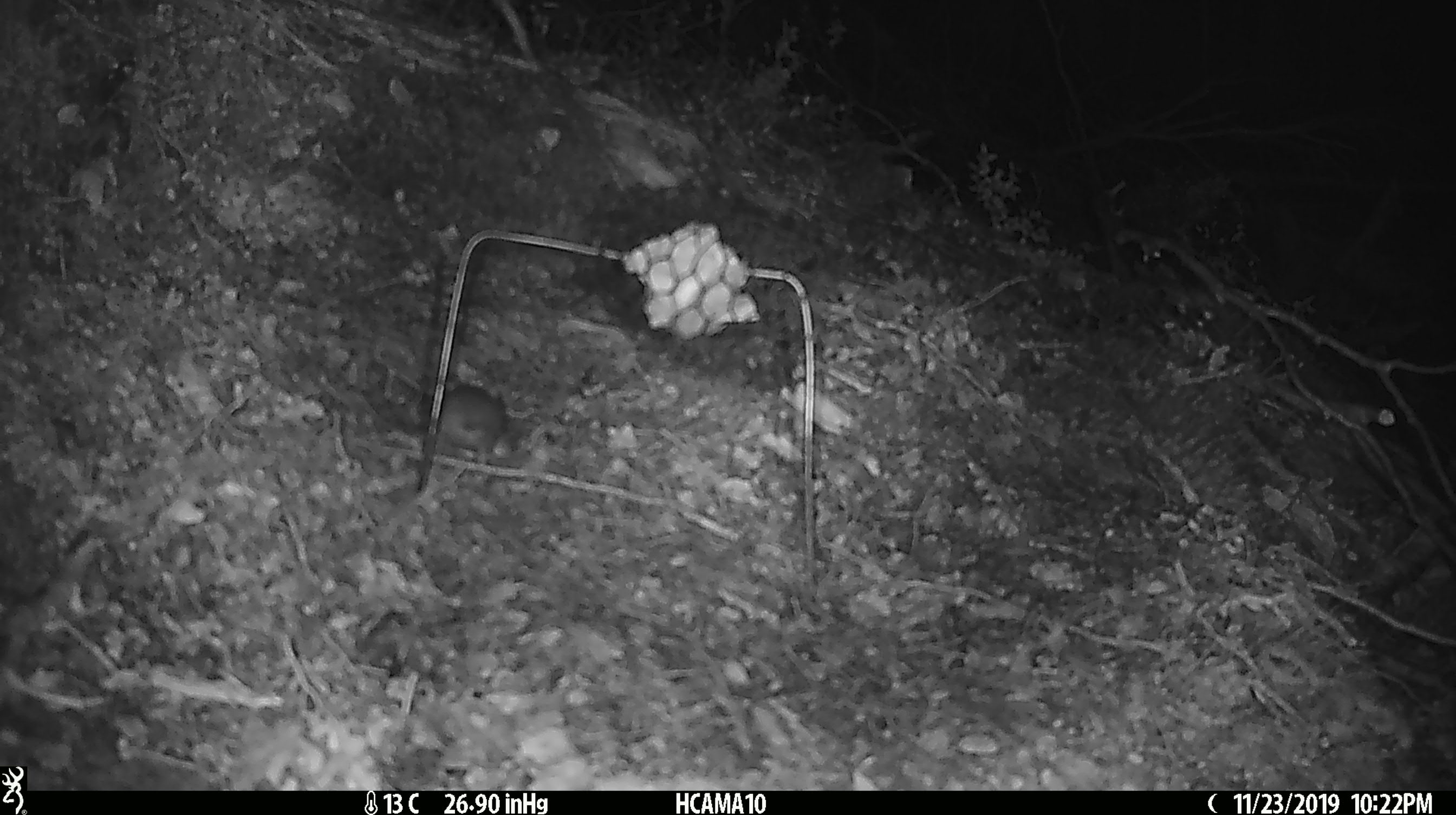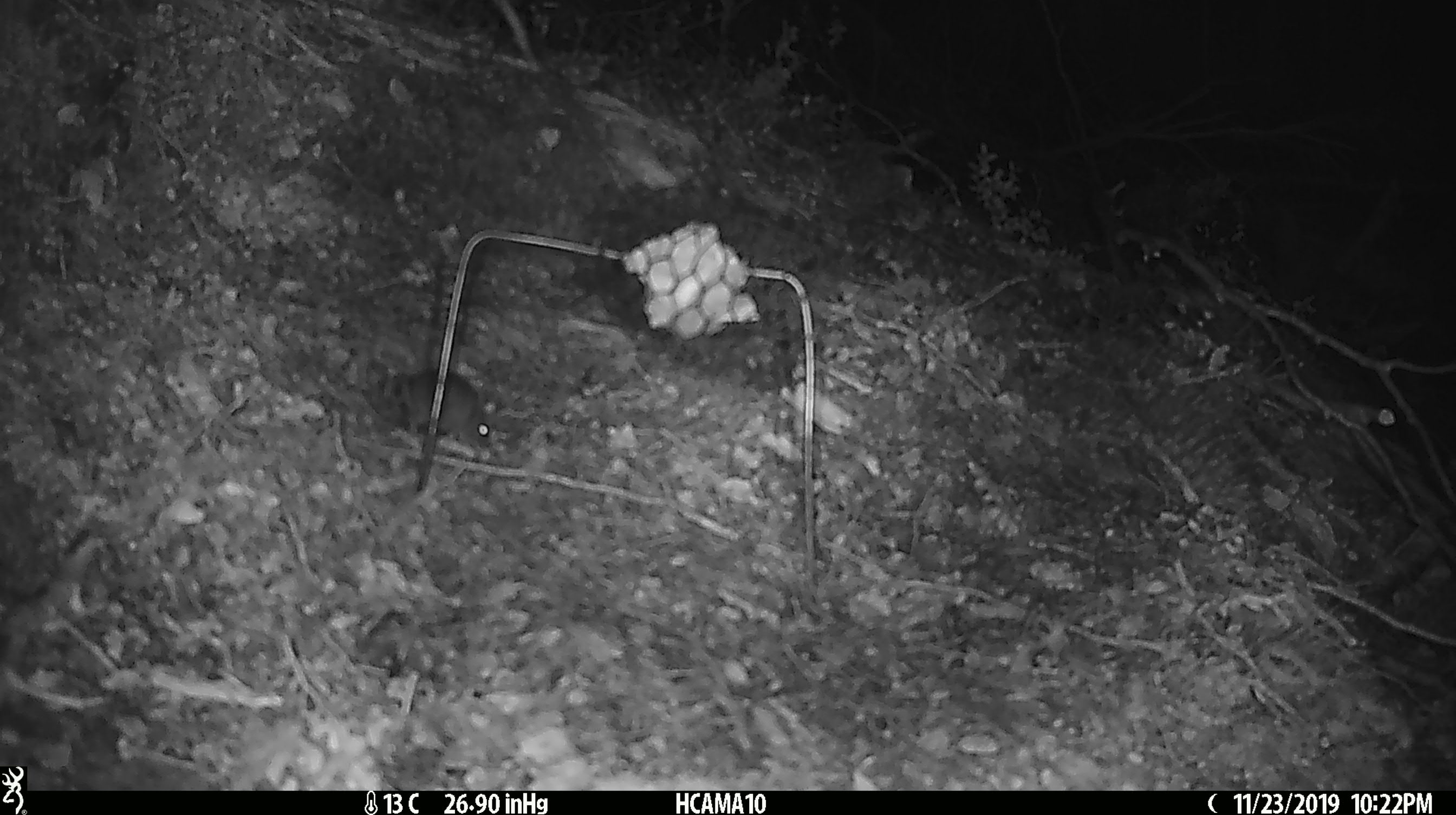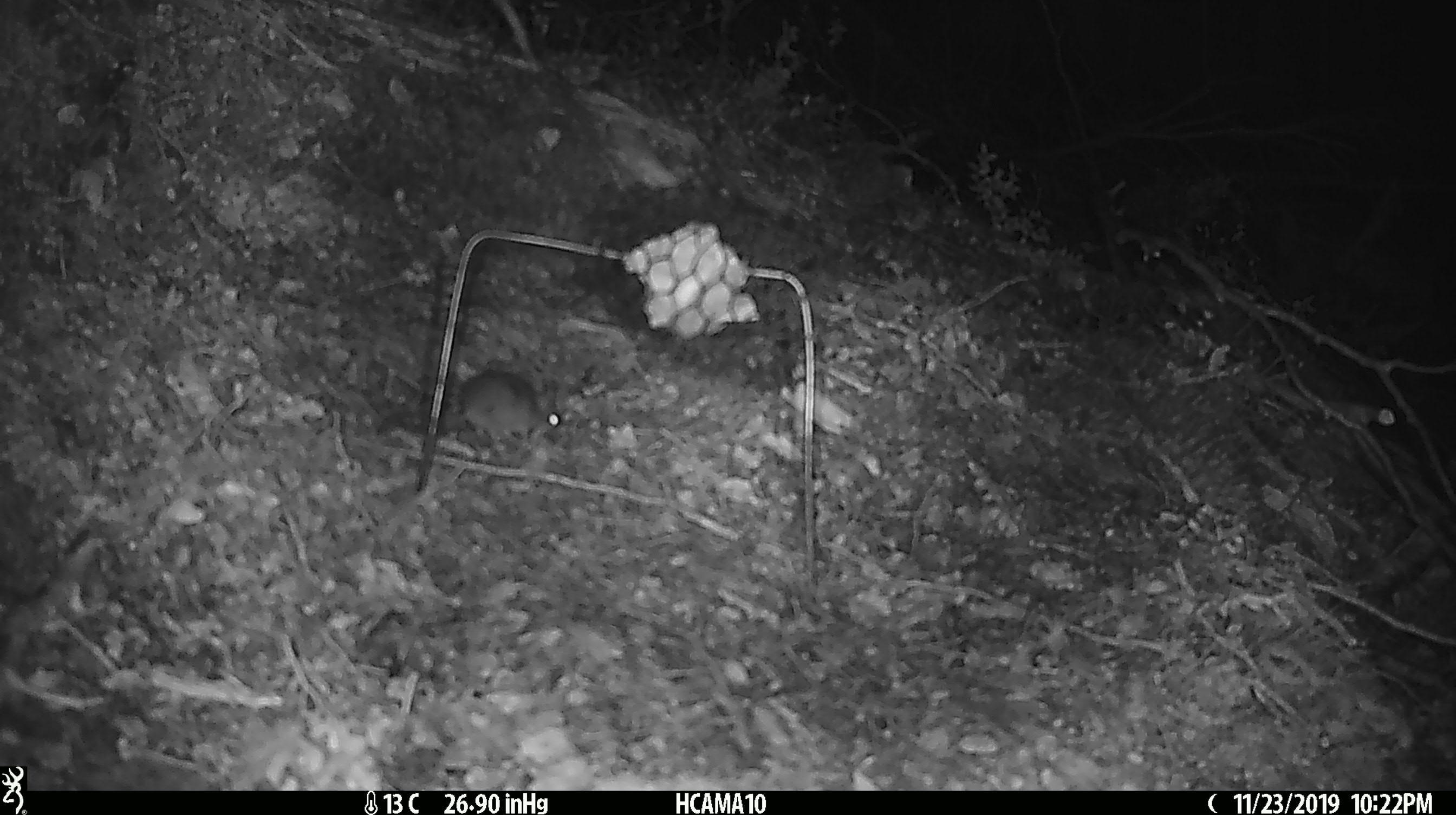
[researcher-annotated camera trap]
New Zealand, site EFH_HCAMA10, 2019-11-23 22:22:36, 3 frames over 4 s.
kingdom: Animalia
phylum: Chordata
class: Mammalia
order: Rodentia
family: Muridae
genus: Mus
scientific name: Mus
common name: mouse